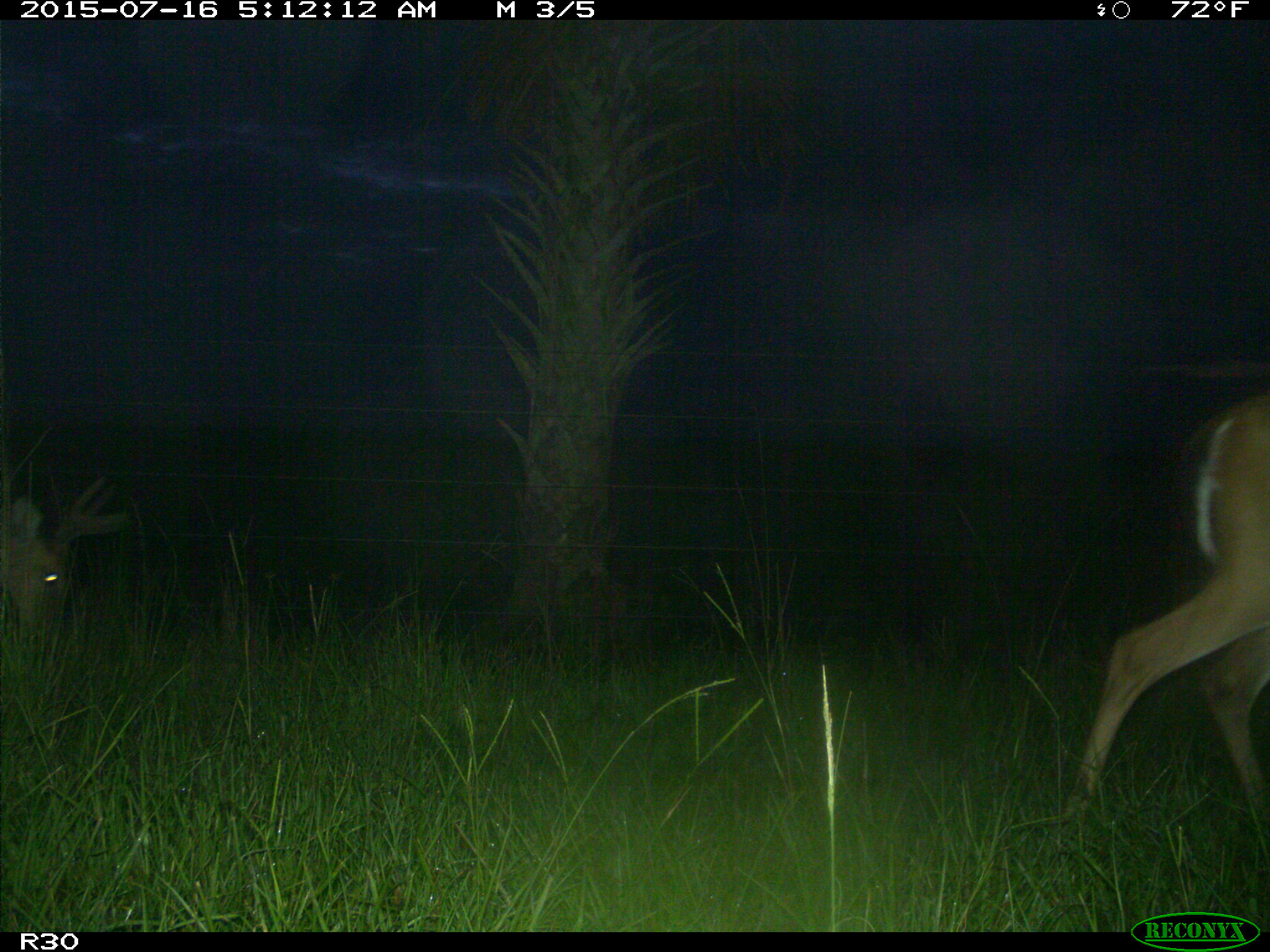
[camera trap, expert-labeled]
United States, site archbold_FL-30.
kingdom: Animalia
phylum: Chordata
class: Mammalia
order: Artiodactyla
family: Cervidae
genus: Odocoileus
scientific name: Odocoileus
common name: deer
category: unidentified deer